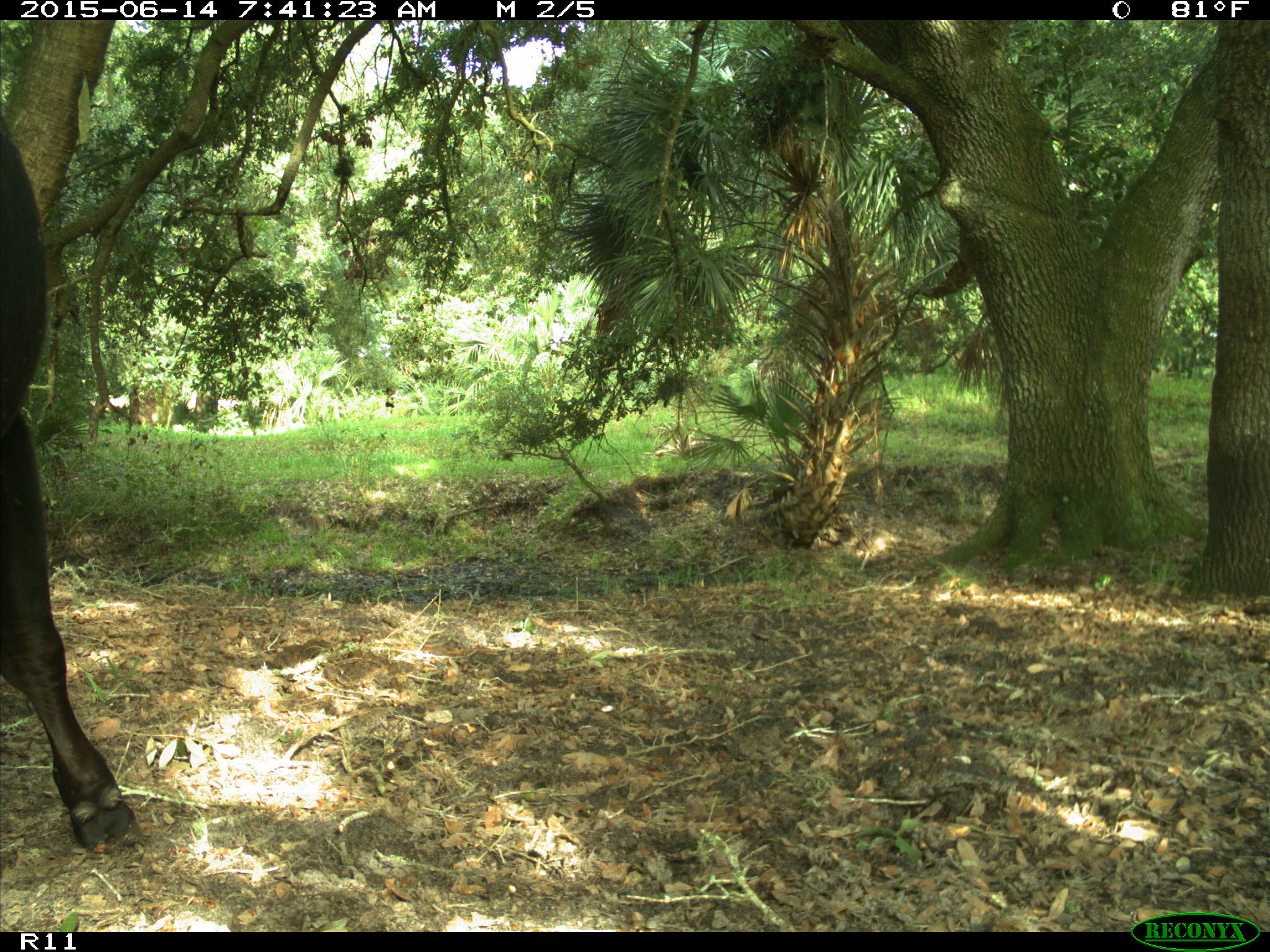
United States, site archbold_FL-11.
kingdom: Animalia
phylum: Chordata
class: Mammalia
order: Artiodactyla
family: Bovidae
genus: Bos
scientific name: Bos taurus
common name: domestic cow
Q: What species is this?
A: Bos taurus (domestic cow).